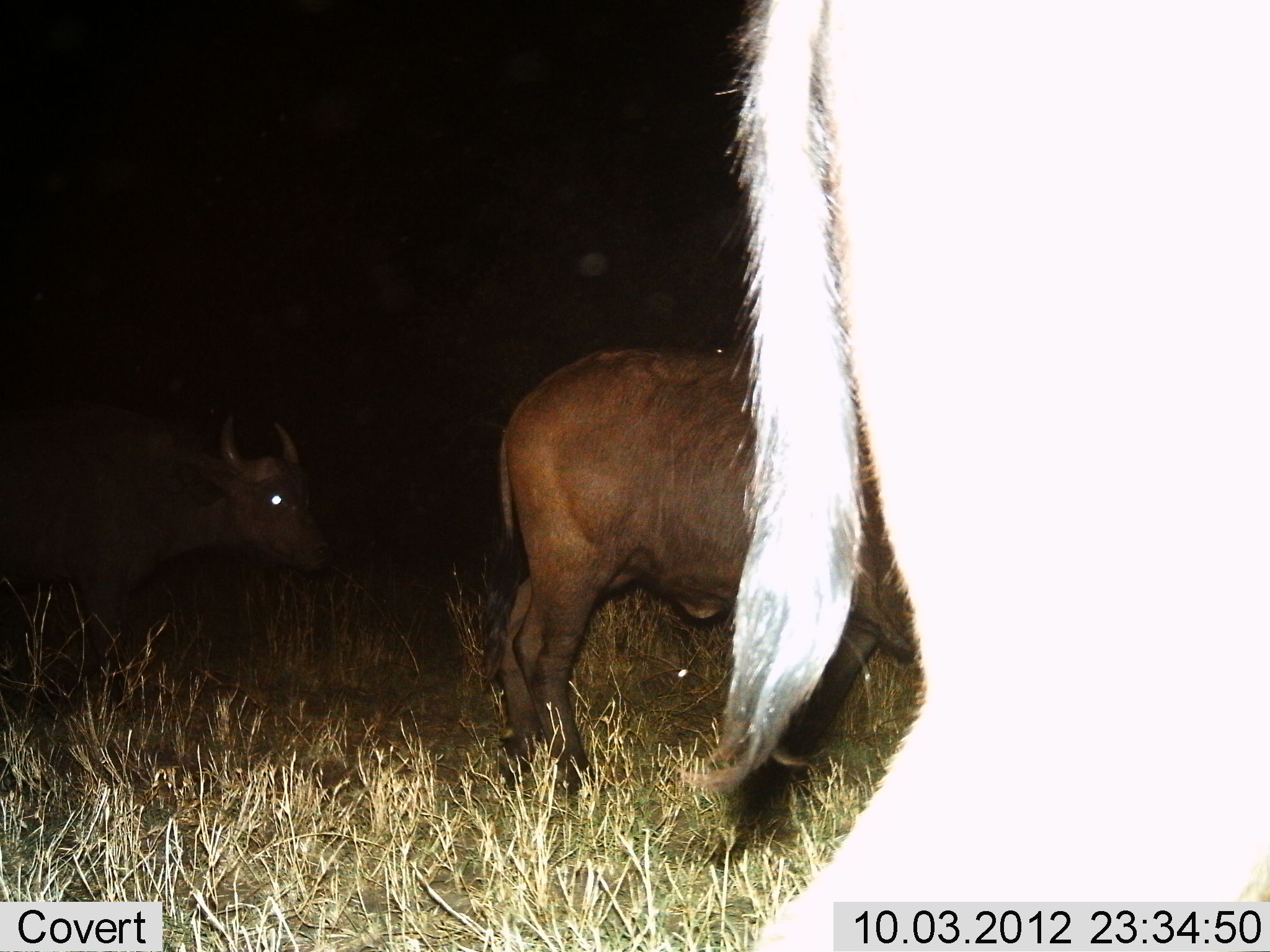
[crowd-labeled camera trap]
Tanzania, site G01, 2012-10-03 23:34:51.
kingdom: Animalia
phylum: Chordata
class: Mammalia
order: Artiodactyla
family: Bovidae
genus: Syncerus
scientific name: Syncerus caffer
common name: cape buffalo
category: buffalo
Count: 3.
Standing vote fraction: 30%.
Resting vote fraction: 0%.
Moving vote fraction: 70%.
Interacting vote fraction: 0%.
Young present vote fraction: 0%.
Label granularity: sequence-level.